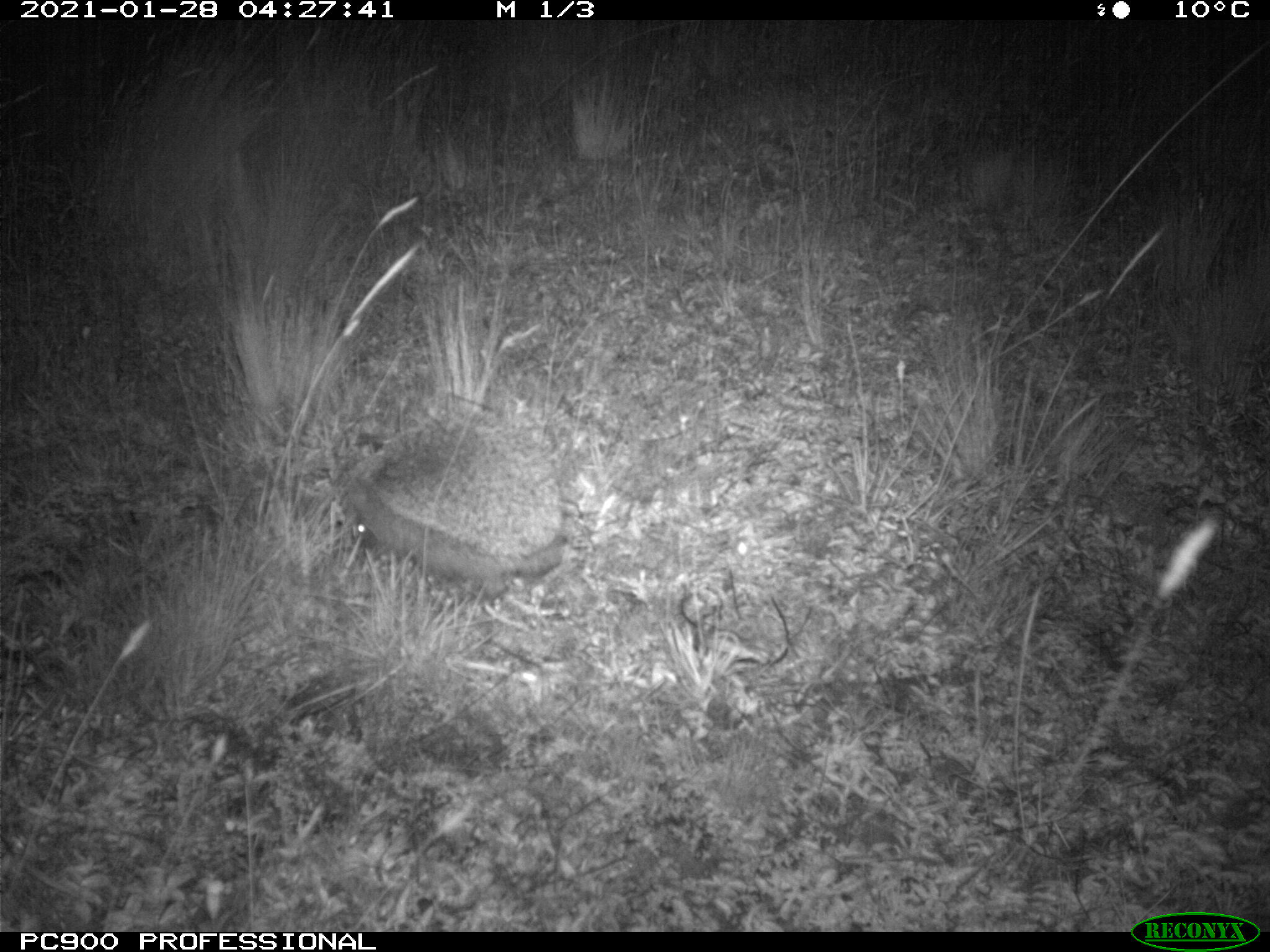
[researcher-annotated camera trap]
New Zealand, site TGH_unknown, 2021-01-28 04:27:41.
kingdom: Animalia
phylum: Chordata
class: Mammalia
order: Eulipotyphla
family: Erinaceidae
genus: Erinaceus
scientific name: Erinaceus europaeus europaeus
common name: european hedgehog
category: hedgehog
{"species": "hedgehog (european hedgehog) (Erinaceus europaeus europaeus)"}